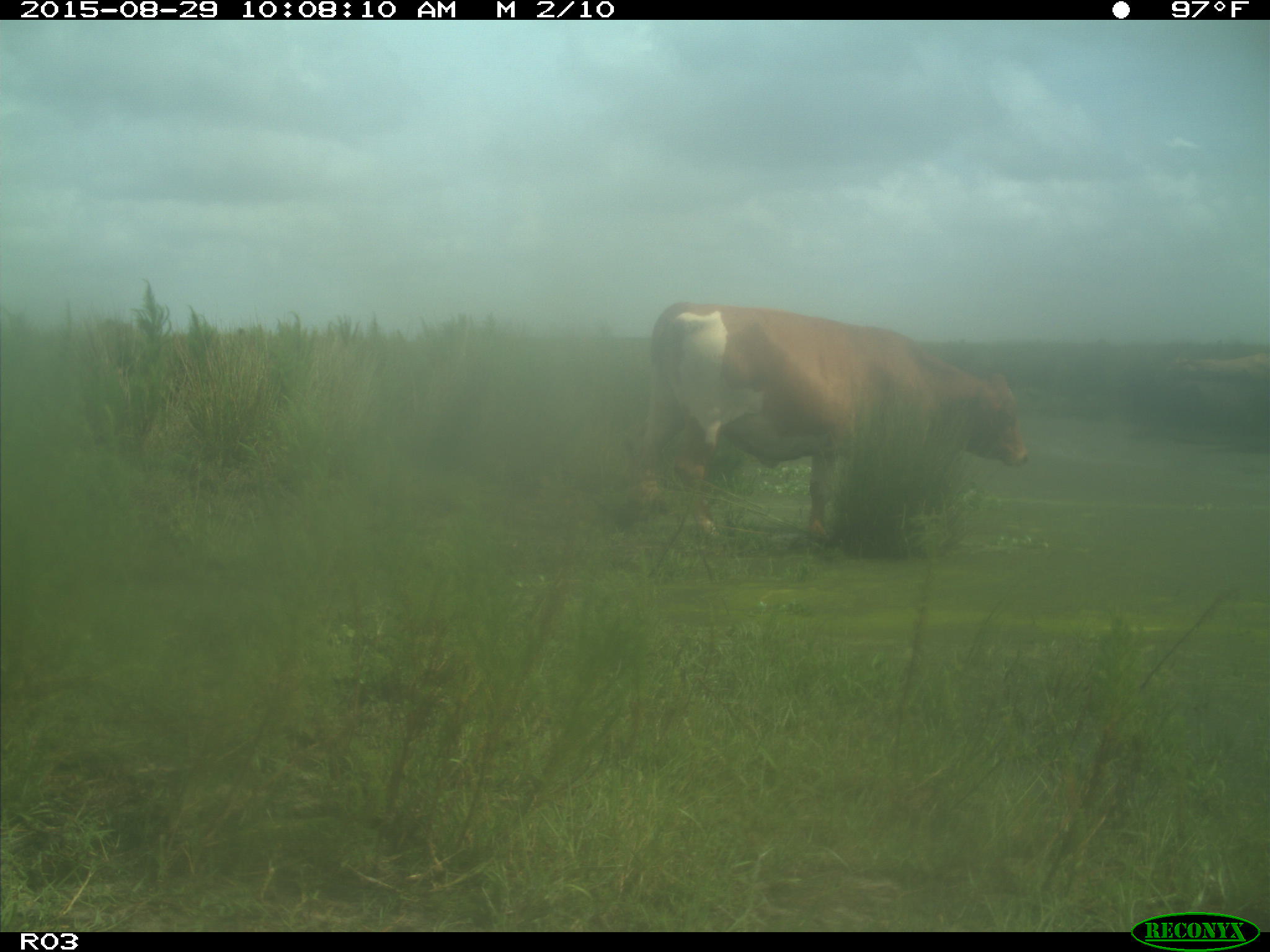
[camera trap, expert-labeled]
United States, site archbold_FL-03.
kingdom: Animalia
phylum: Chordata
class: Mammalia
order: Artiodactyla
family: Bovidae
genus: Bos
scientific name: Bos taurus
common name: domestic cow